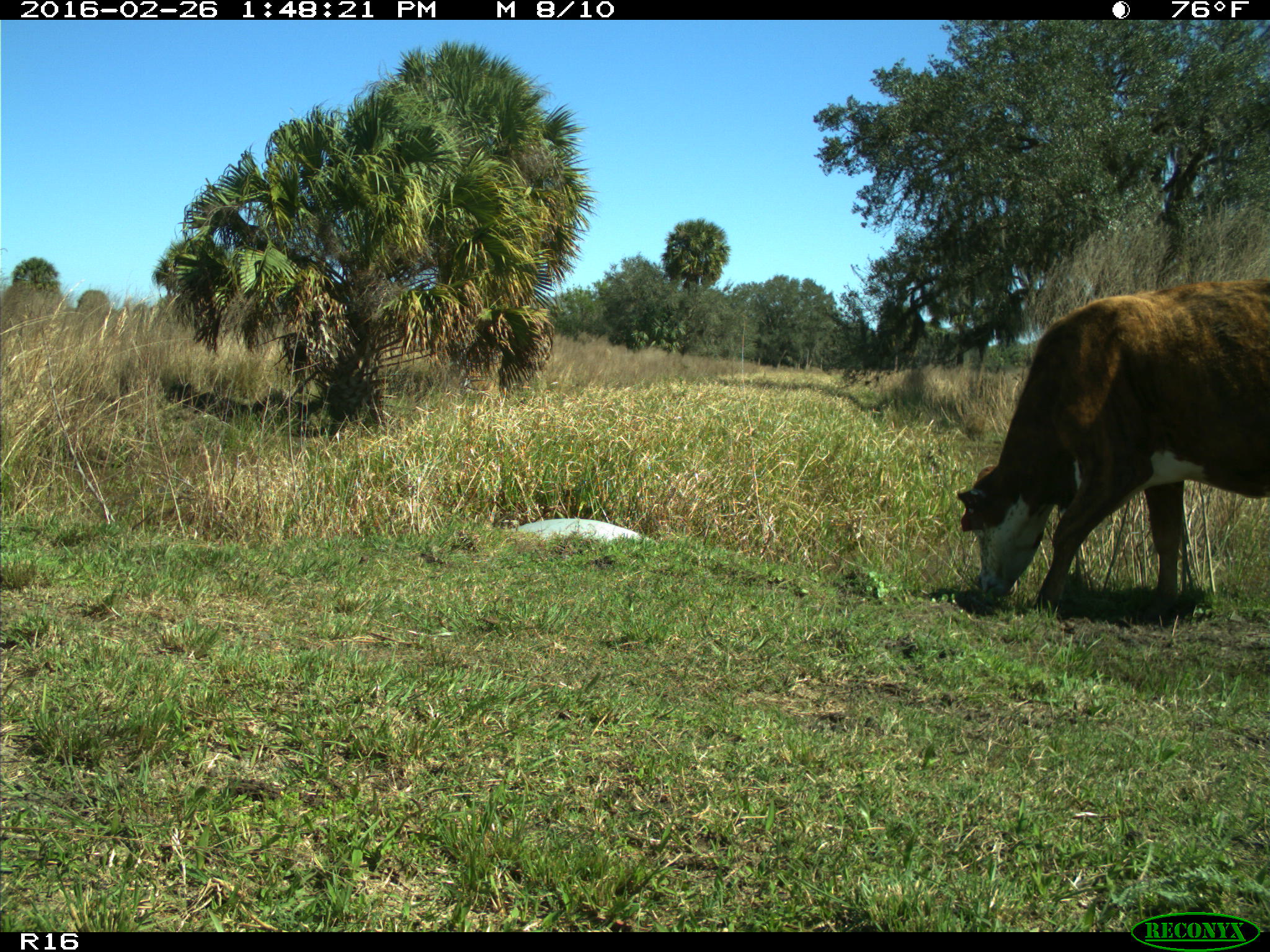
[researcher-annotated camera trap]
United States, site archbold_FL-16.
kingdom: Animalia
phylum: Chordata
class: Mammalia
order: Artiodactyla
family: Bovidae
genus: Bos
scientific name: Bos taurus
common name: domestic cow